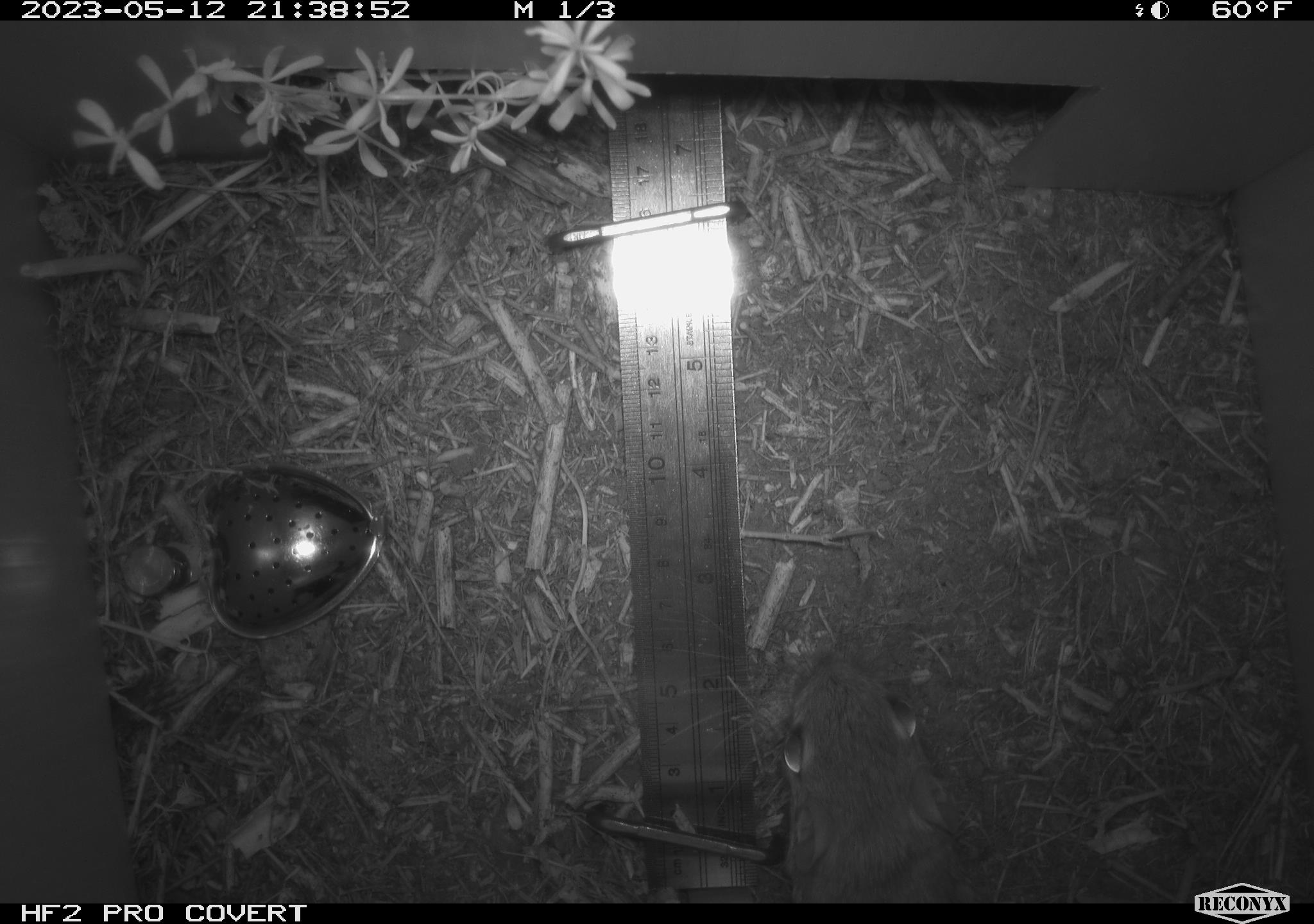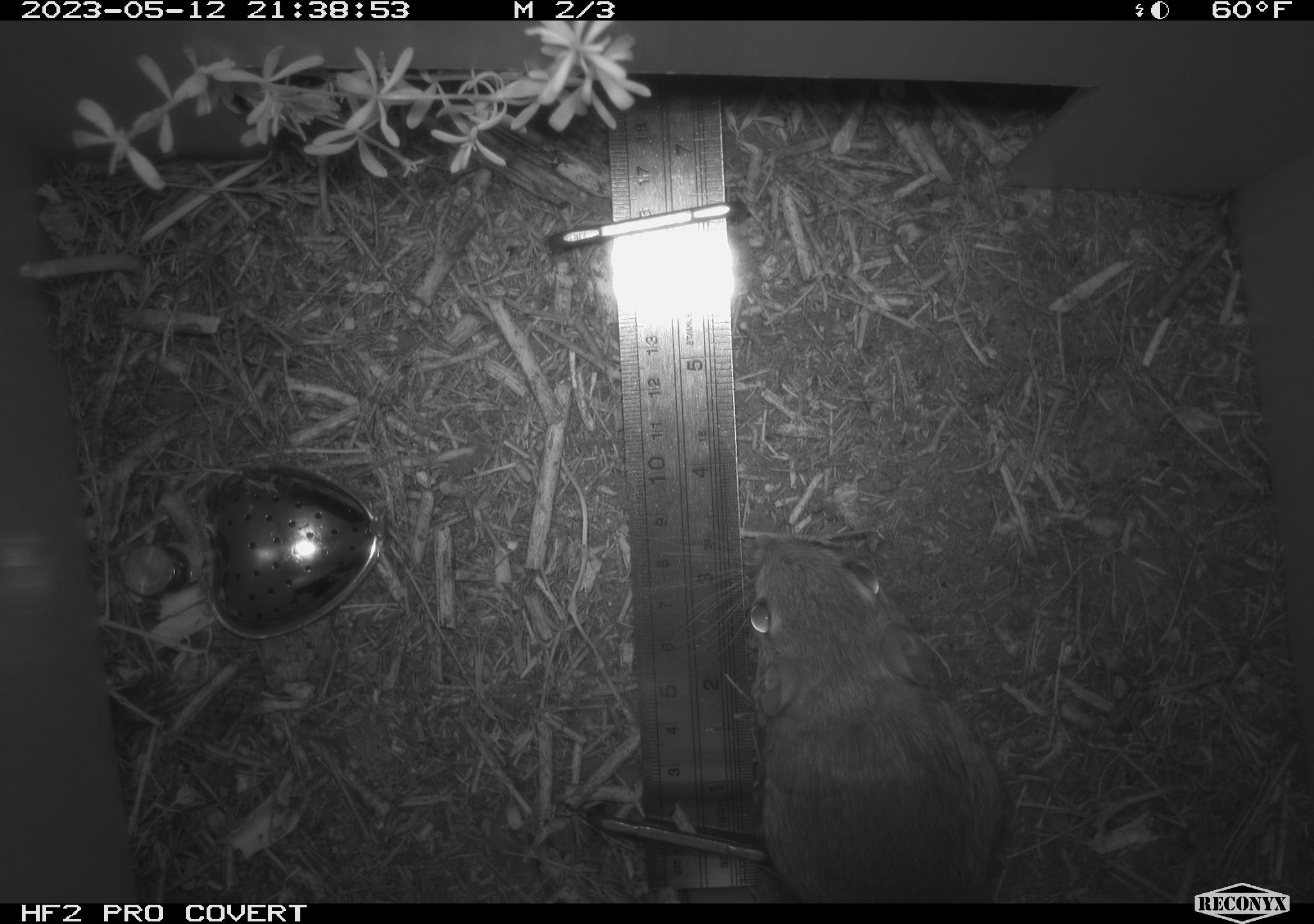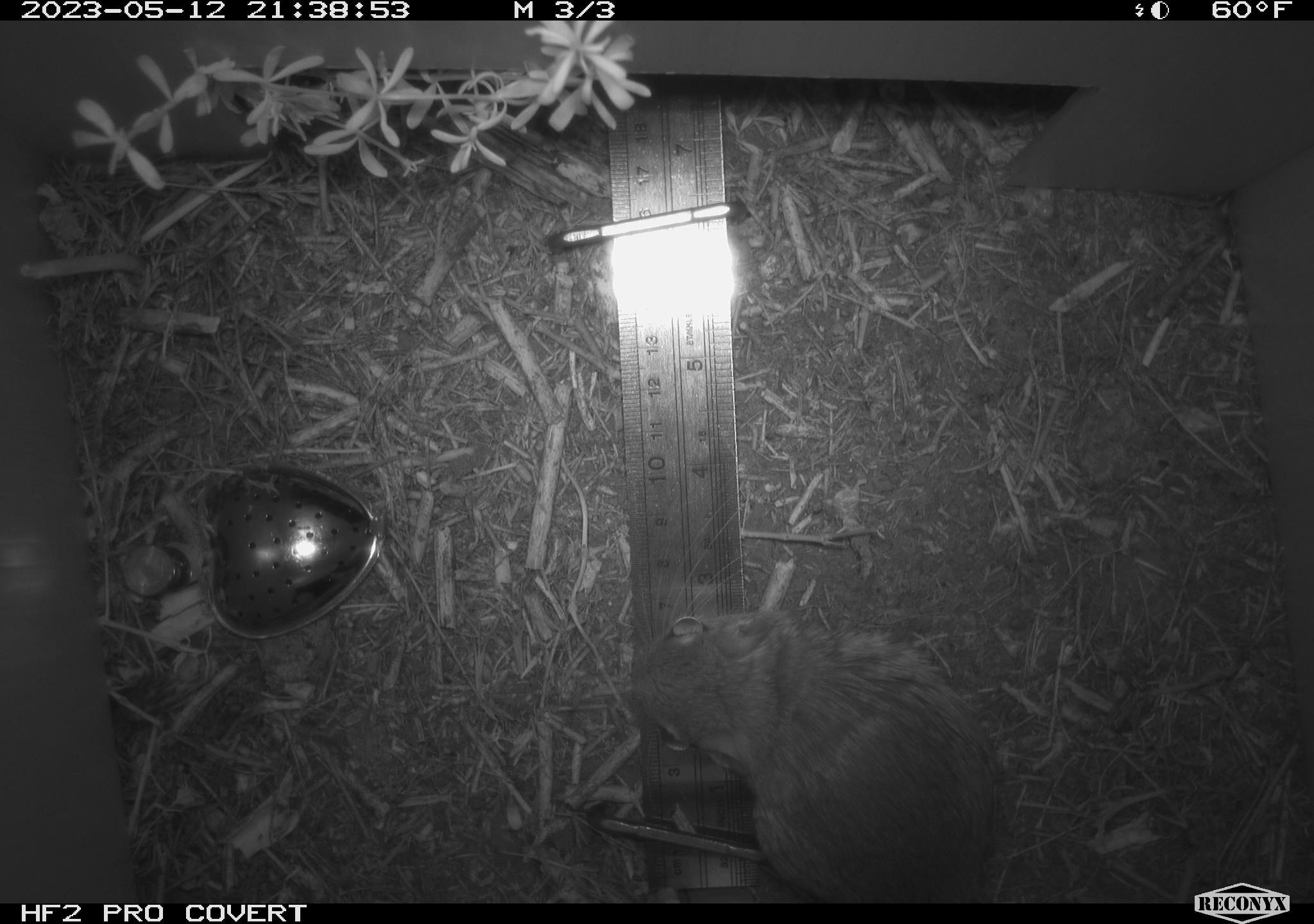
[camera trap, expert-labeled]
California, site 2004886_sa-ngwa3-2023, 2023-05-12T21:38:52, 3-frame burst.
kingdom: Animalia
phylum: Chordata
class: Mammalia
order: Rodentia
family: Heteromyidae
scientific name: Heteromyidae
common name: kangaroo rats and pocket mice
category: heteromyidae family